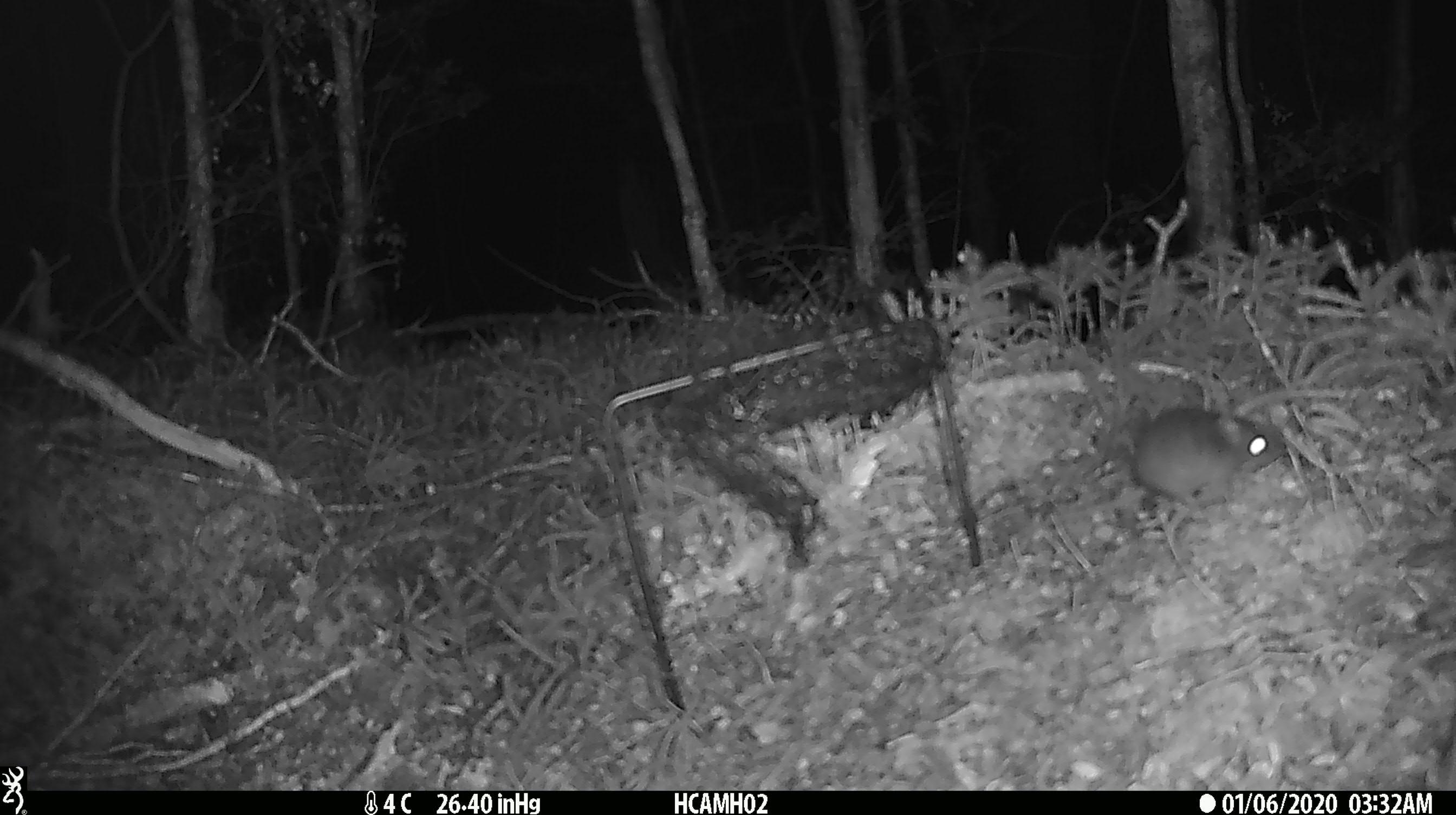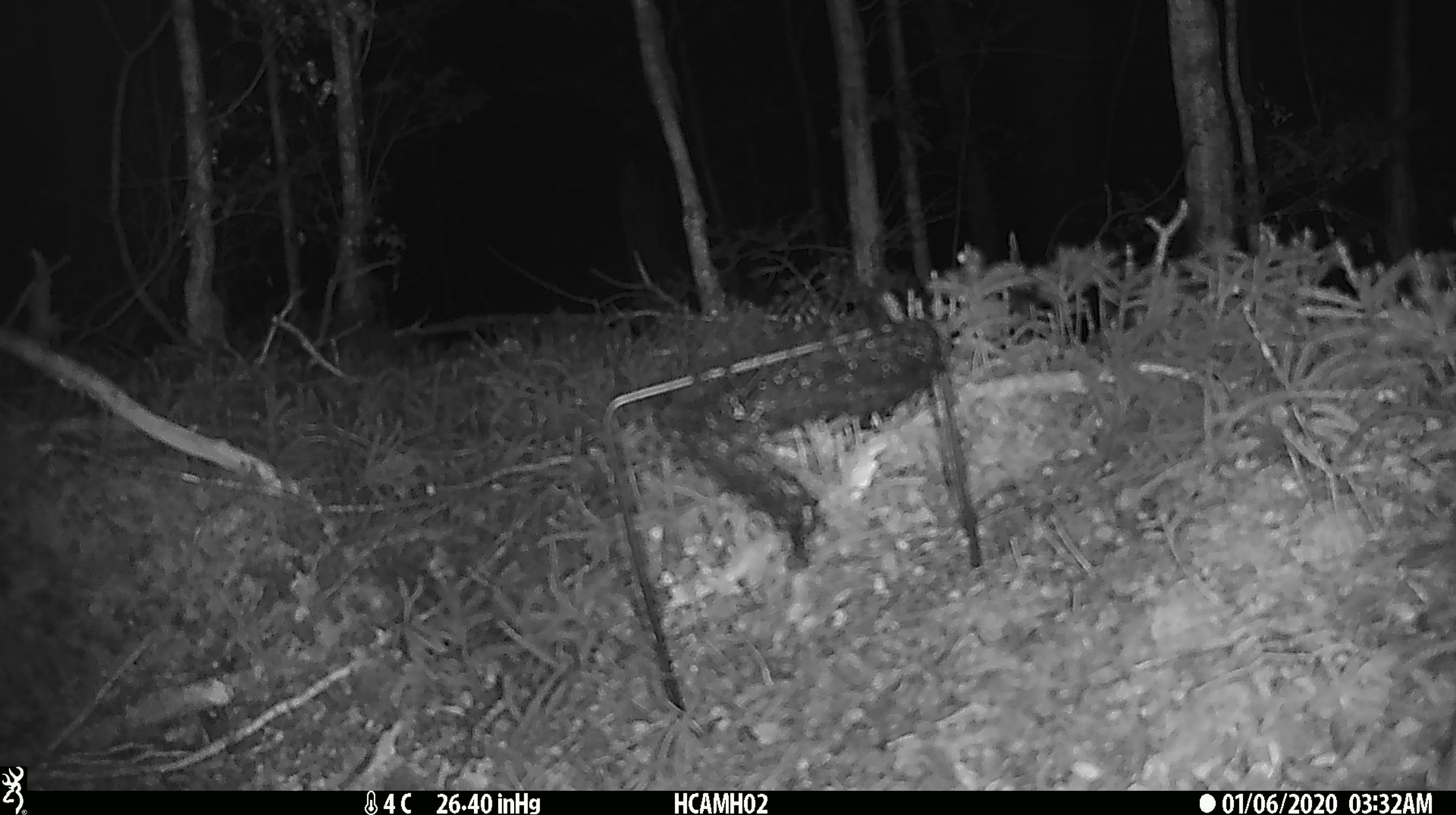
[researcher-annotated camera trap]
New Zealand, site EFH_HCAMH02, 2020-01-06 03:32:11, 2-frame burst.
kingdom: Animalia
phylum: Chordata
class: Mammalia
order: Rodentia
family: Muridae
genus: Mus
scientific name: Mus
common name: mouse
Mouse (Mus).